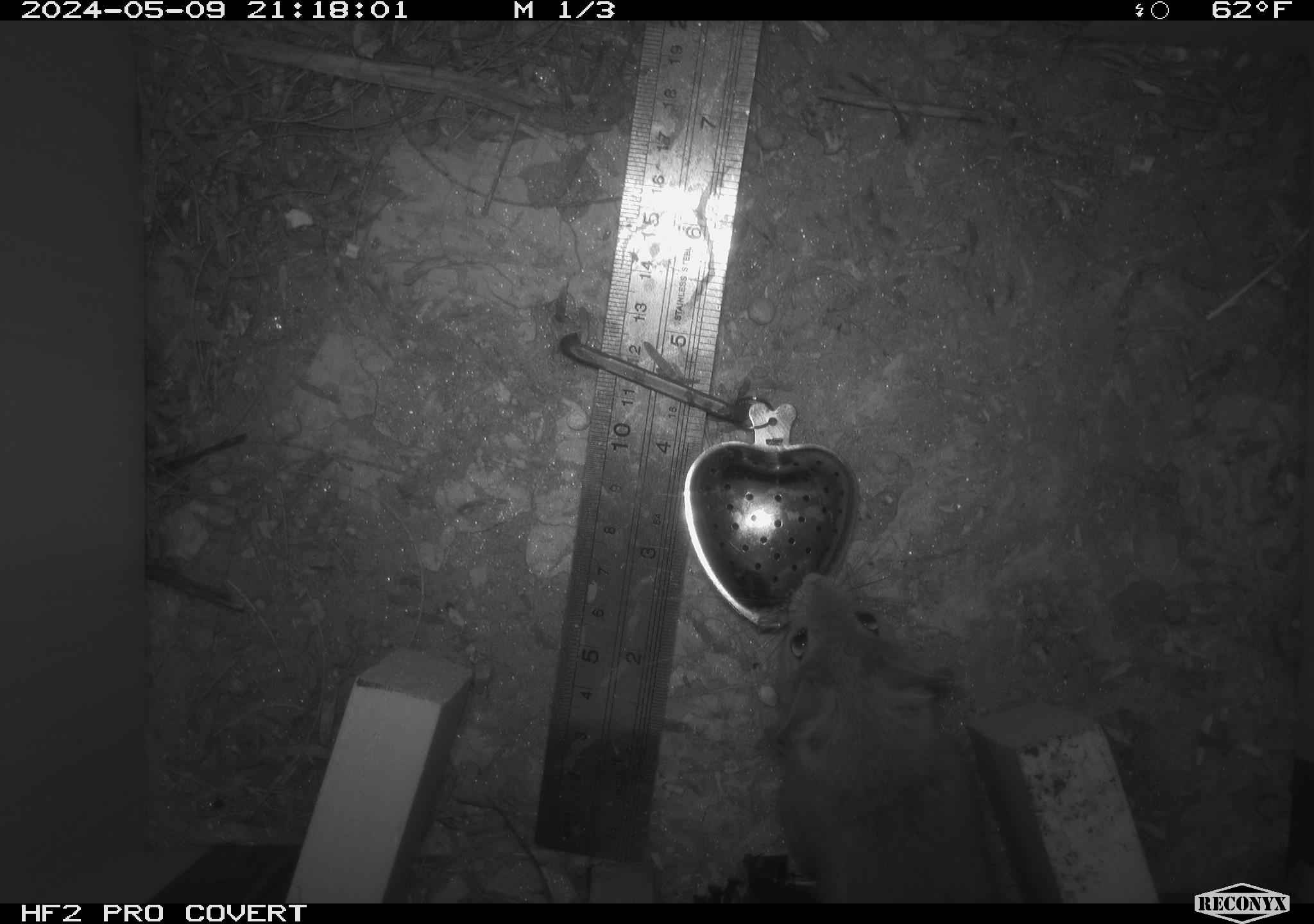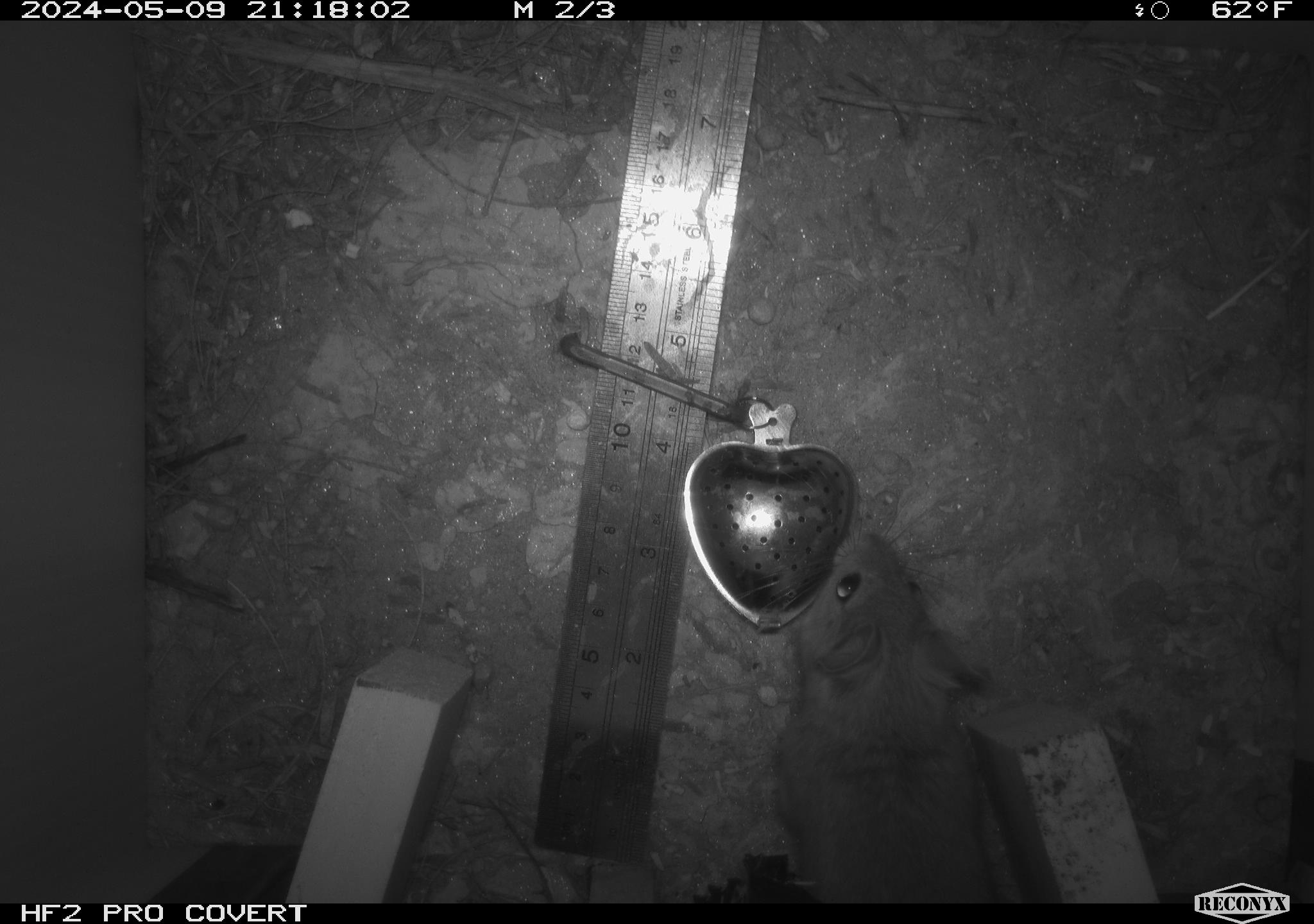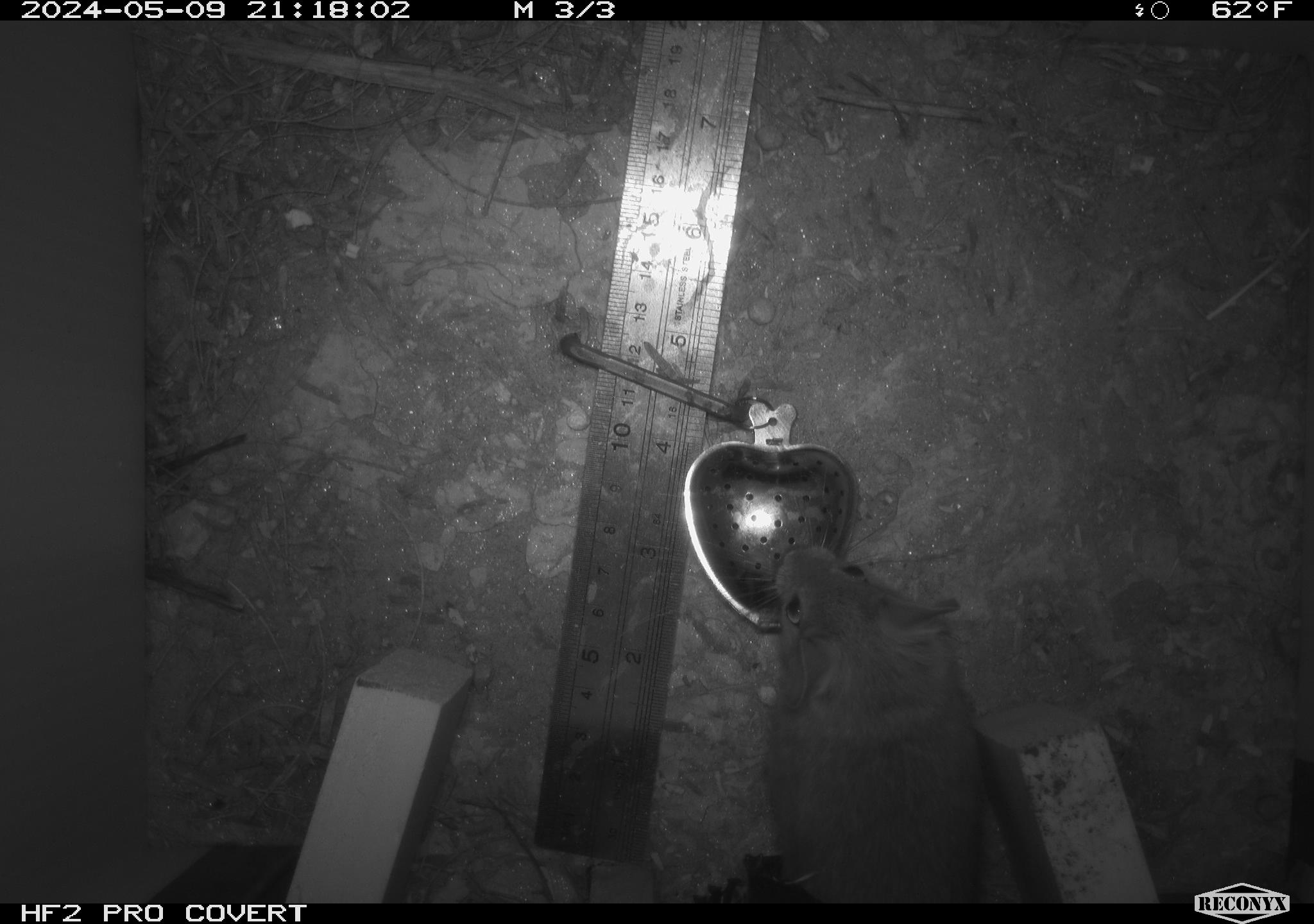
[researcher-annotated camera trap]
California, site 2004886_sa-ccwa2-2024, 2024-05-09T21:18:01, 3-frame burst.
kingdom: Animalia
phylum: Chordata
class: Mammalia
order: Rodentia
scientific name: Rodentia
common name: woodrat or rat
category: woodrat or rat species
Woodrat or rat species (woodrat or rat) (Rodentia).